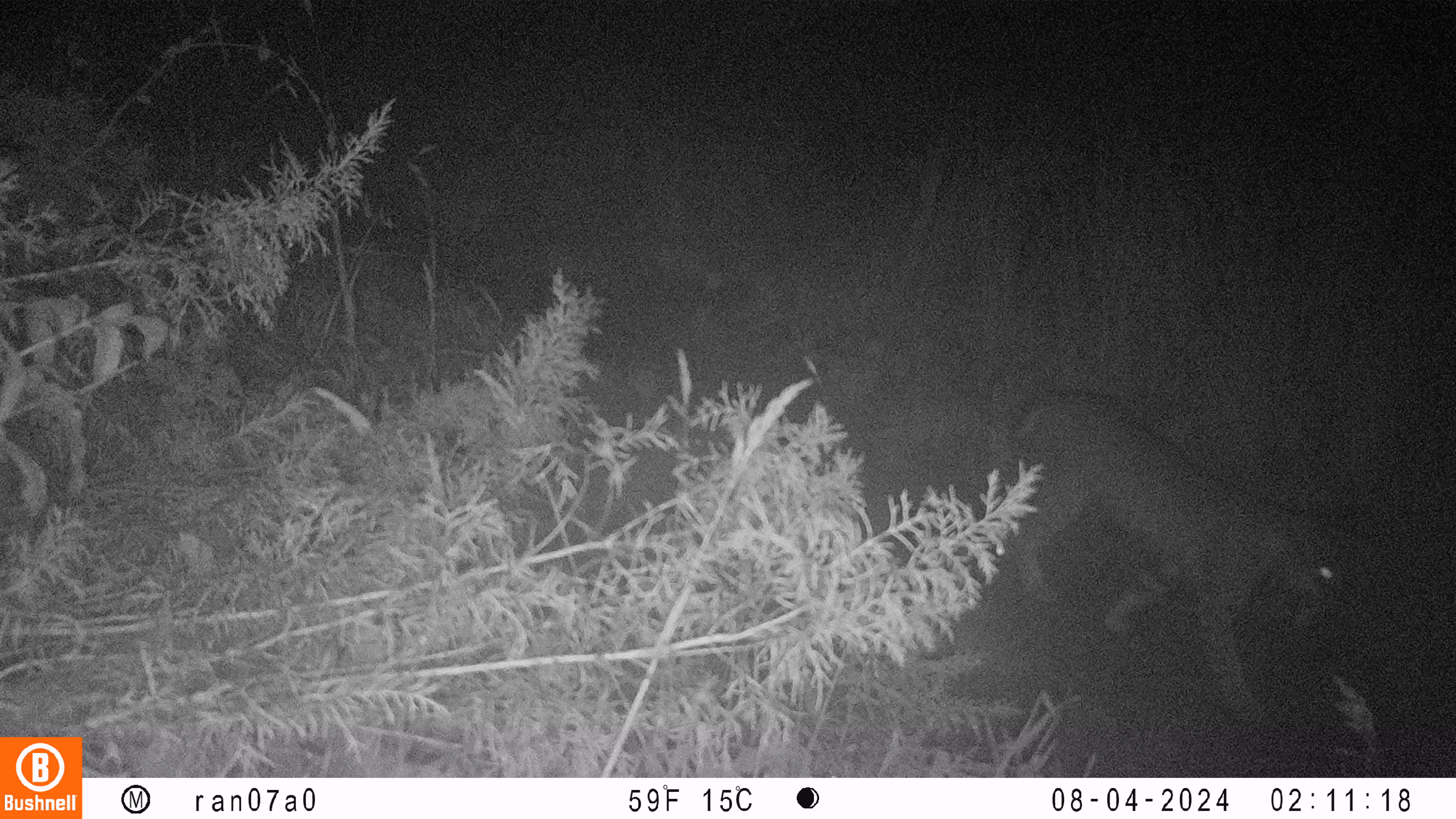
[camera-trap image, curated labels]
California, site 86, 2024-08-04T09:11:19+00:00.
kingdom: Animalia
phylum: Chordata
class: Mammalia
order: Carnivora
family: Felidae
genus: Lynx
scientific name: Lynx rufus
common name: bobcat